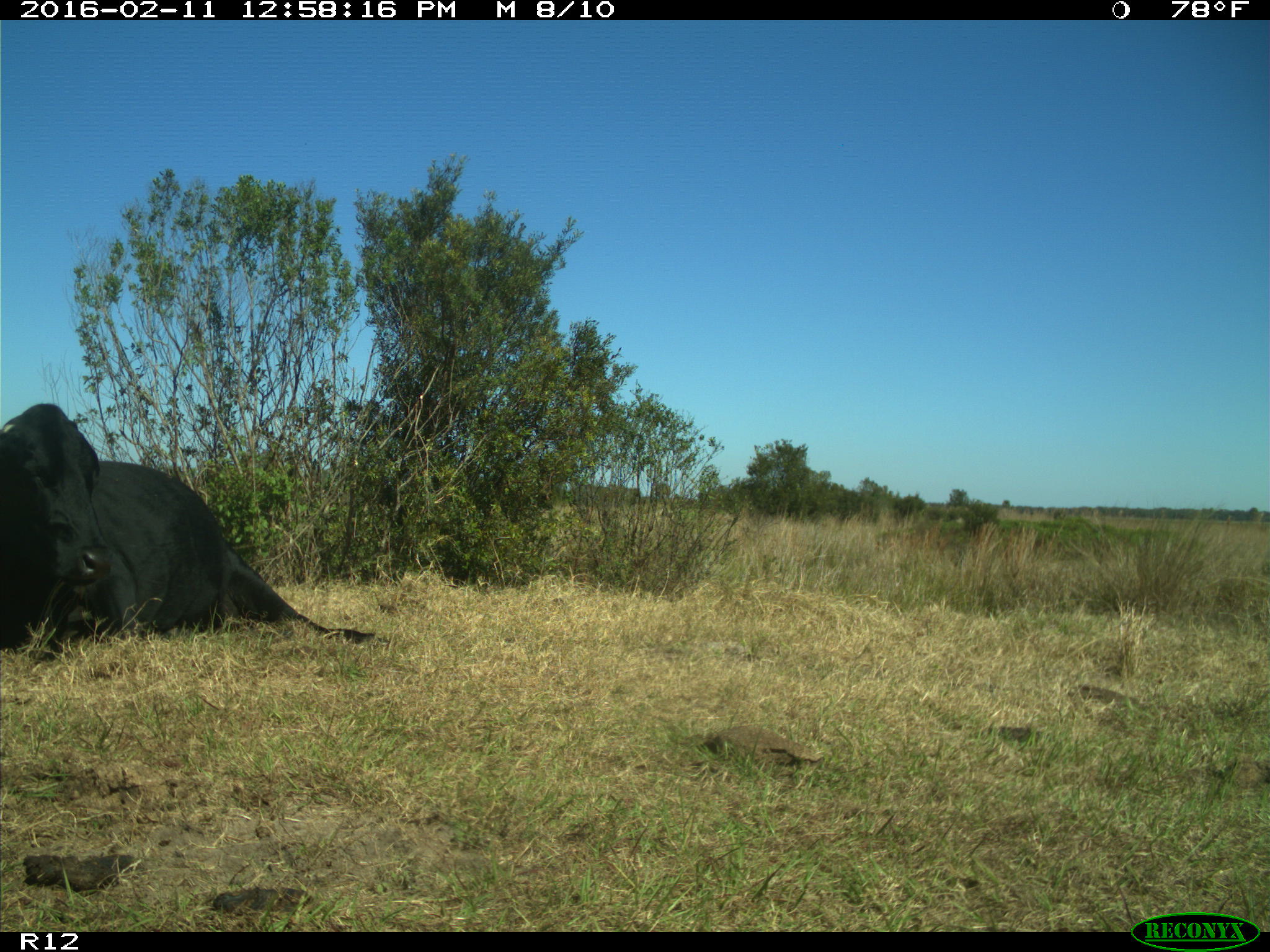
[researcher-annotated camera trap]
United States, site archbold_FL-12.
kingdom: Animalia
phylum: Chordata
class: Mammalia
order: Artiodactyla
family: Bovidae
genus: Bos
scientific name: Bos taurus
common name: domestic cow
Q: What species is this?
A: Bos taurus (domestic cow).